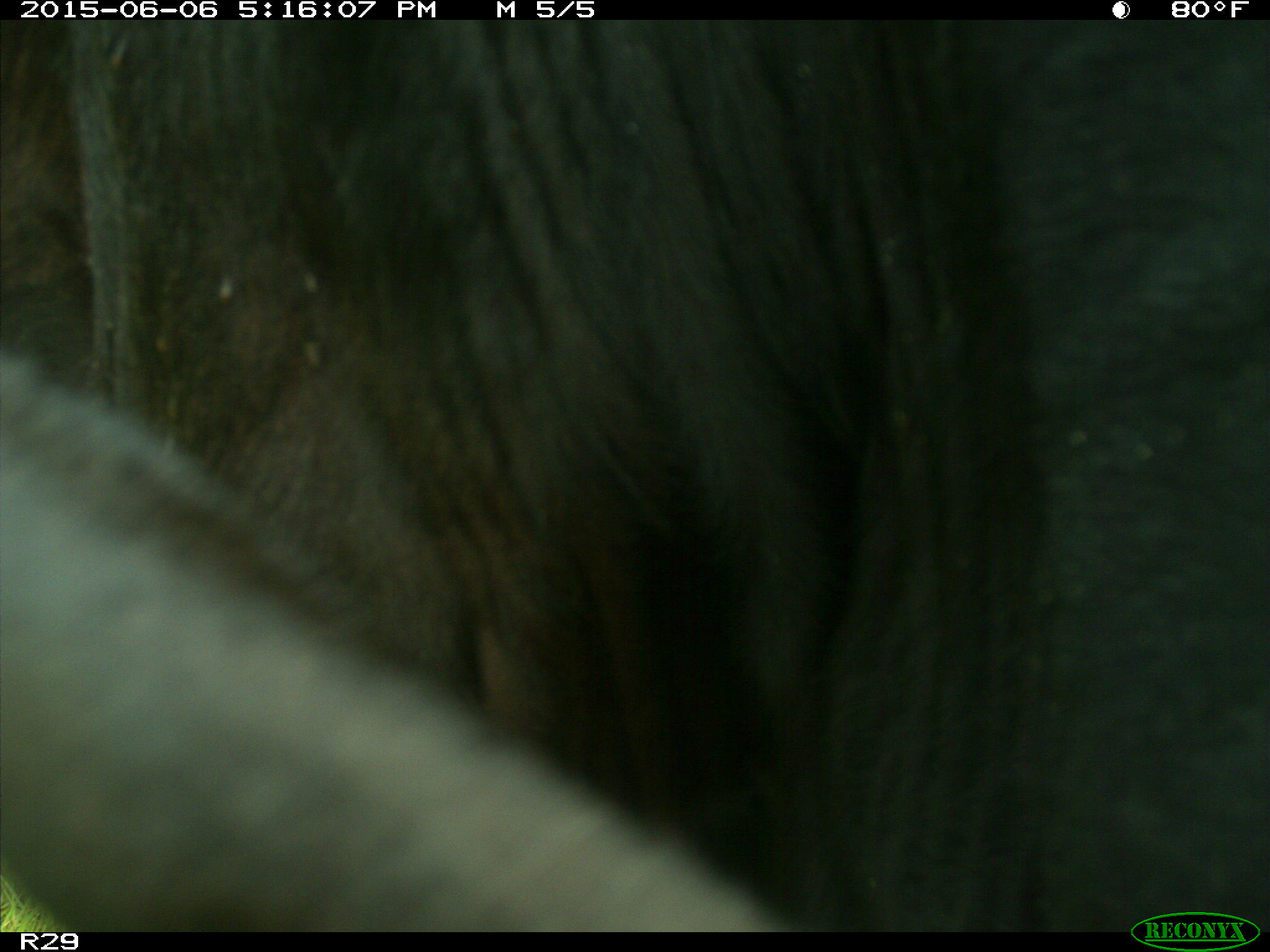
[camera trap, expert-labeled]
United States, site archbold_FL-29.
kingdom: Animalia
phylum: Chordata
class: Mammalia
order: Artiodactyla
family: Bovidae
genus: Bos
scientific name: Bos taurus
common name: domestic cow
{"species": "Bos taurus (domestic cow)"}